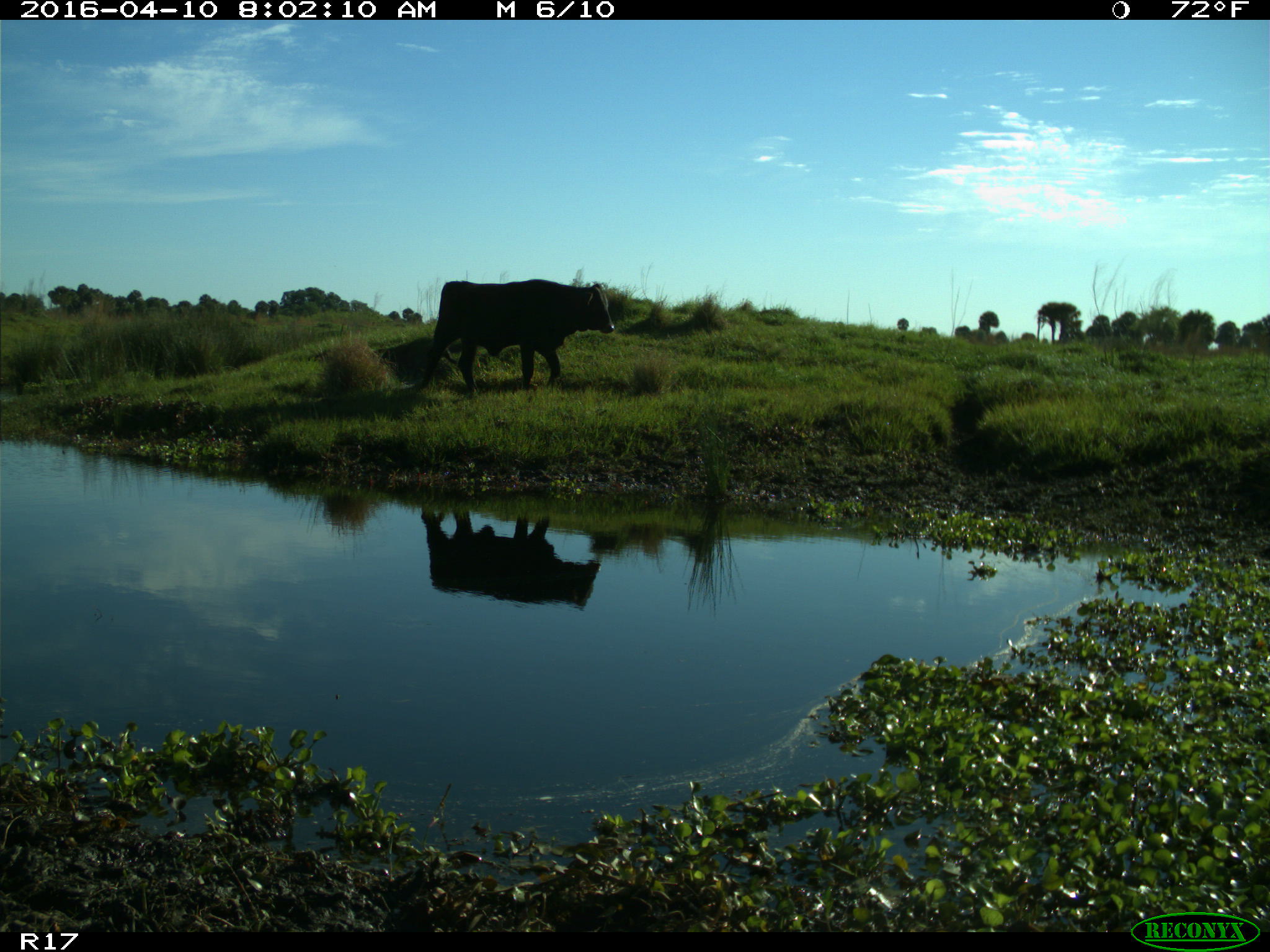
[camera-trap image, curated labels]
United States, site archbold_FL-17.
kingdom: Animalia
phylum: Chordata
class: Mammalia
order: Artiodactyla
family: Bovidae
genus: Bos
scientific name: Bos taurus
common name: domestic cow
Bos taurus (domestic cow).